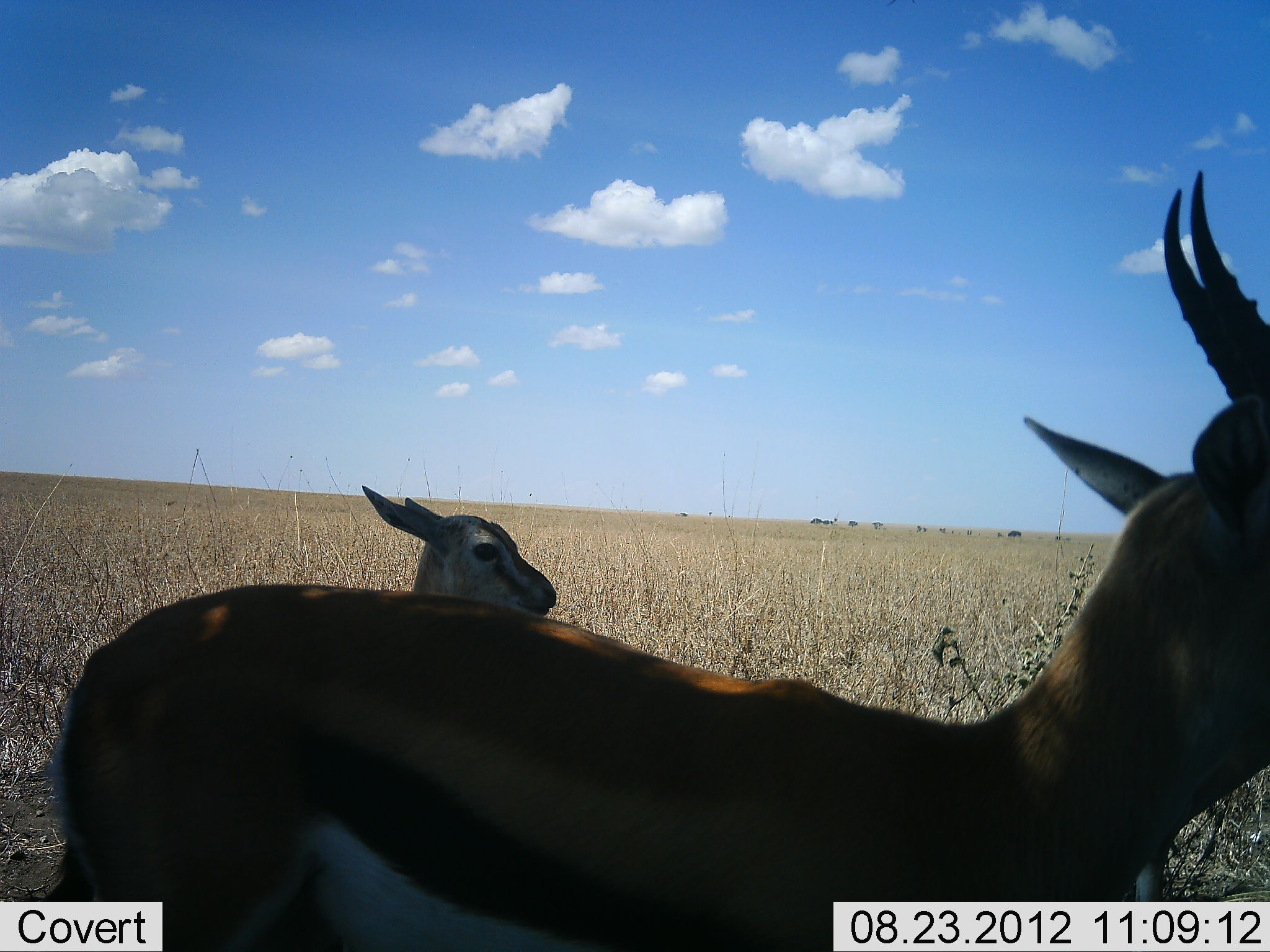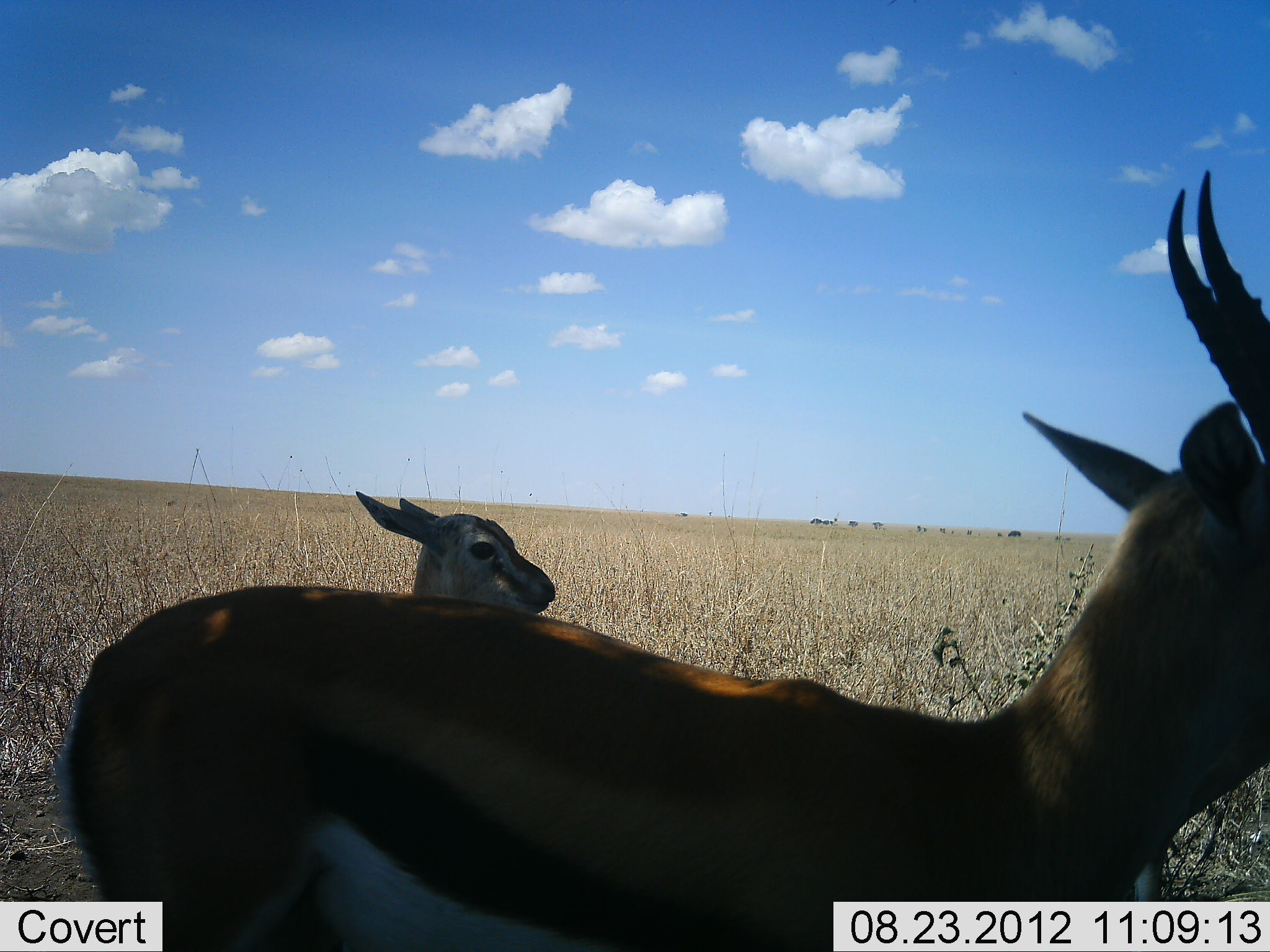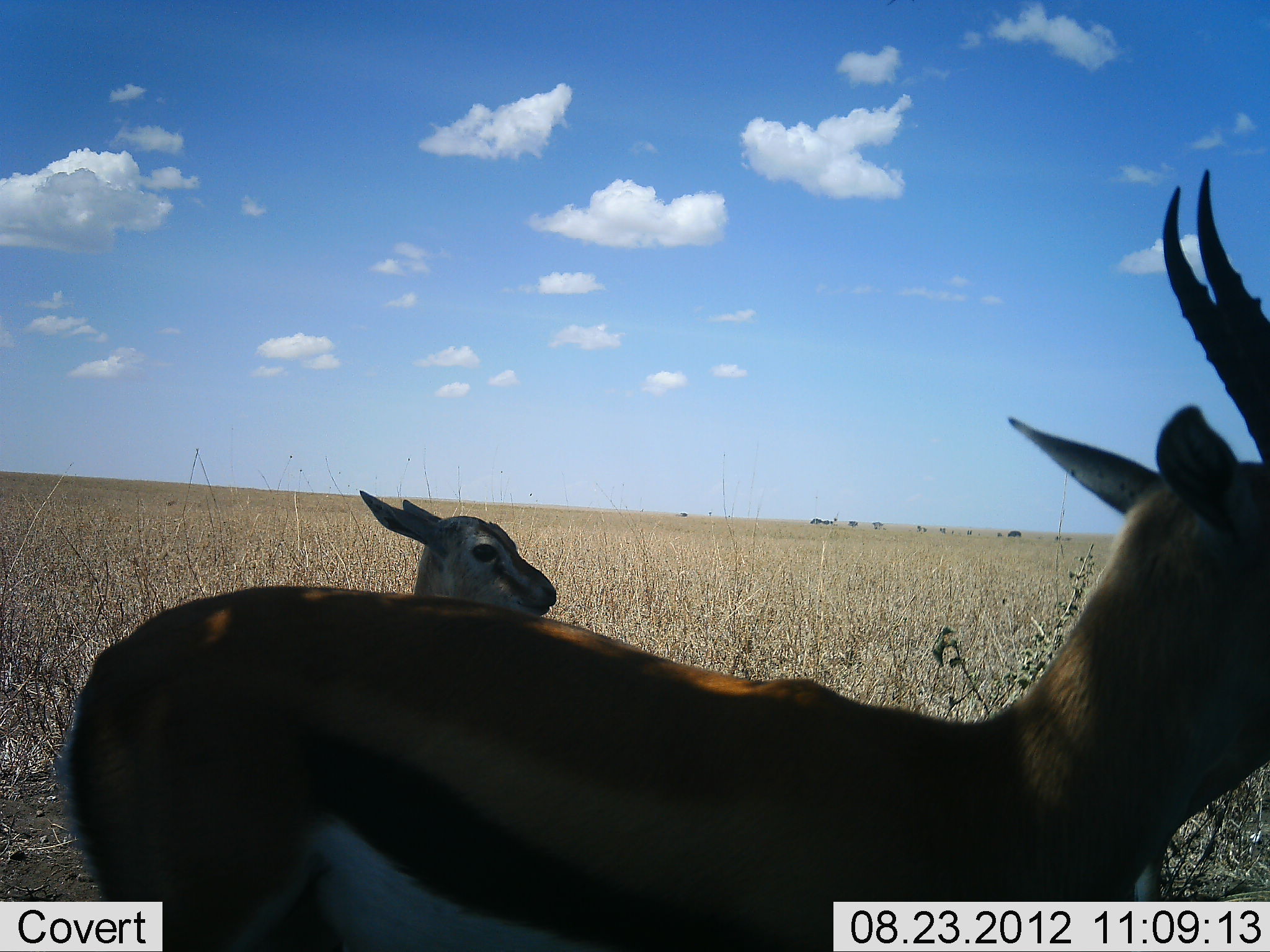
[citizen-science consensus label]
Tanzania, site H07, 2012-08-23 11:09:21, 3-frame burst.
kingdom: Animalia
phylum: Chordata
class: Mammalia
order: Artiodactyla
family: Bovidae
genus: Eudorcas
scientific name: Eudorcas thomsonii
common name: thomson's gazelle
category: gazellethomsons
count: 2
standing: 80%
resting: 10%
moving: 10%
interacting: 0%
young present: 70%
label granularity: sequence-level